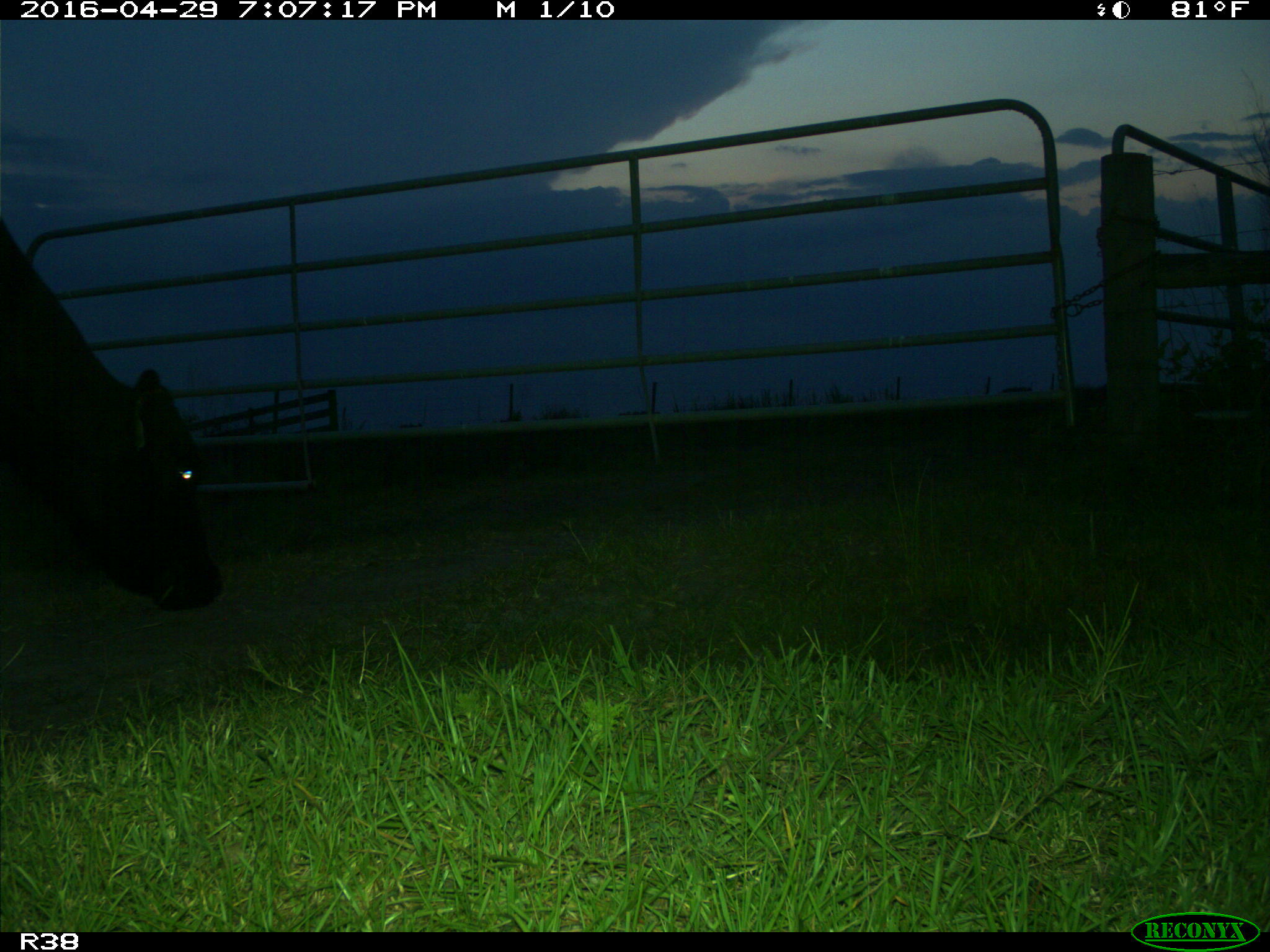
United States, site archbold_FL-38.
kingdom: Animalia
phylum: Chordata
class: Mammalia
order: Artiodactyla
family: Bovidae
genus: Bos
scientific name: Bos taurus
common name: domestic cow